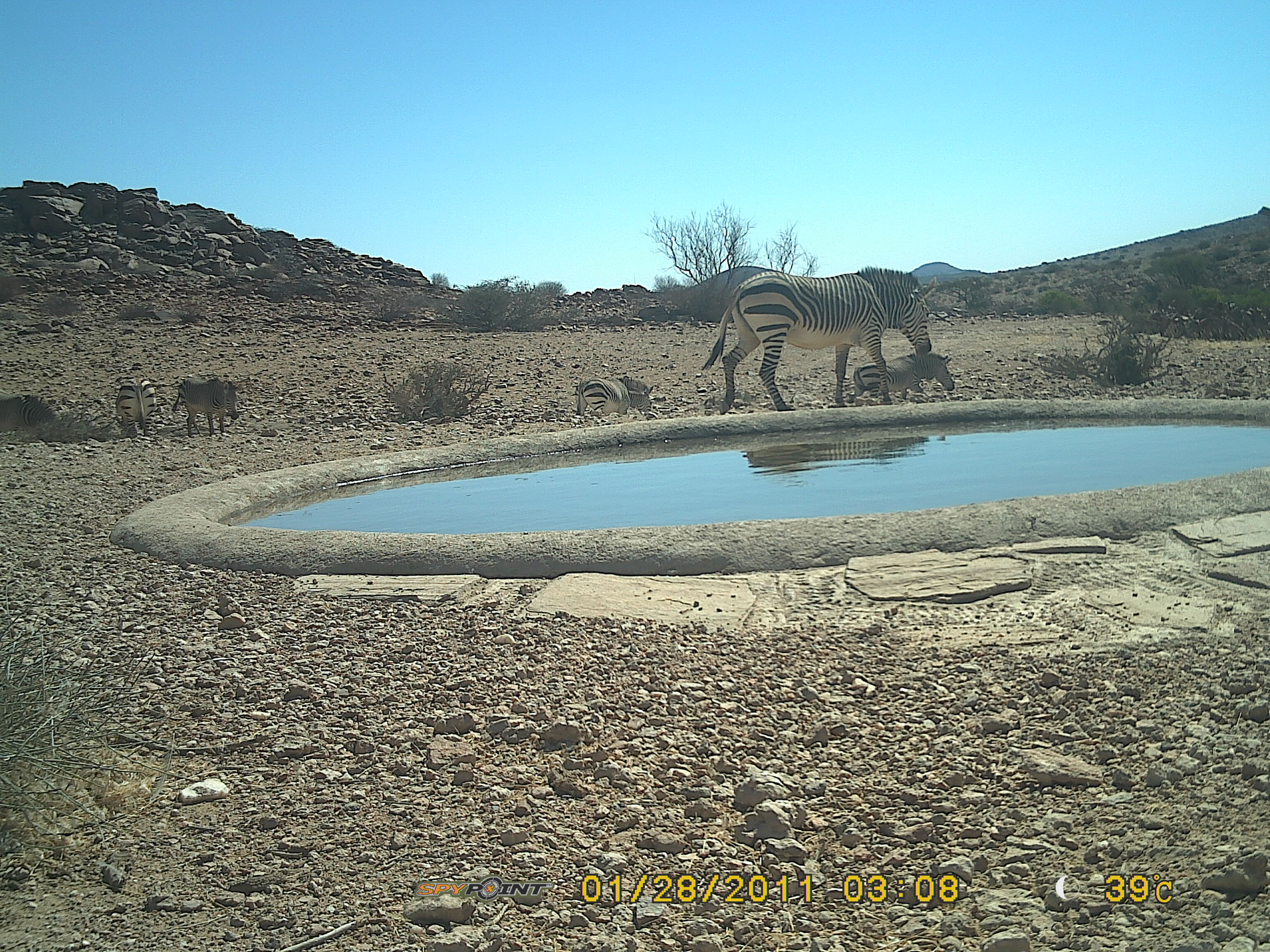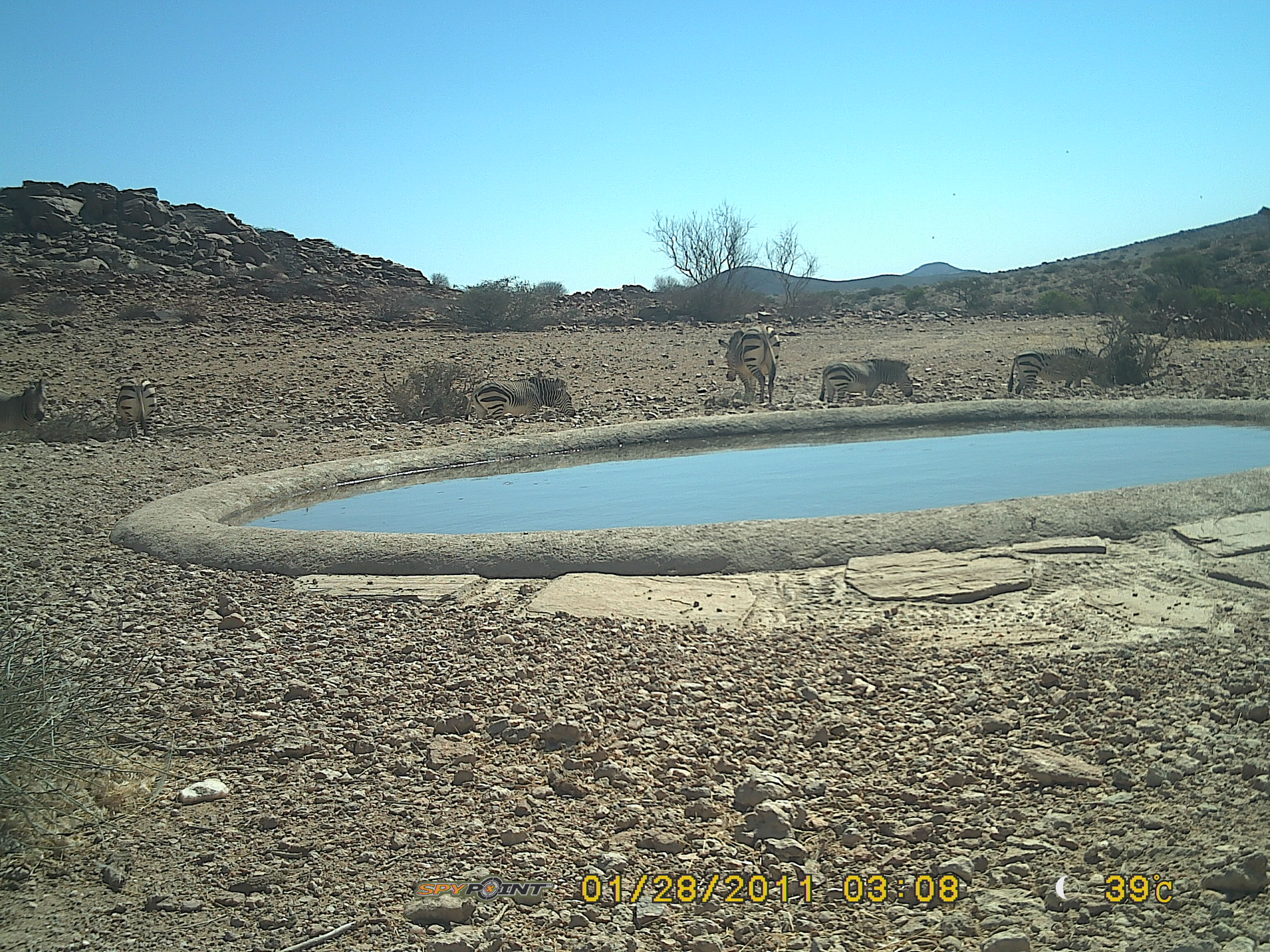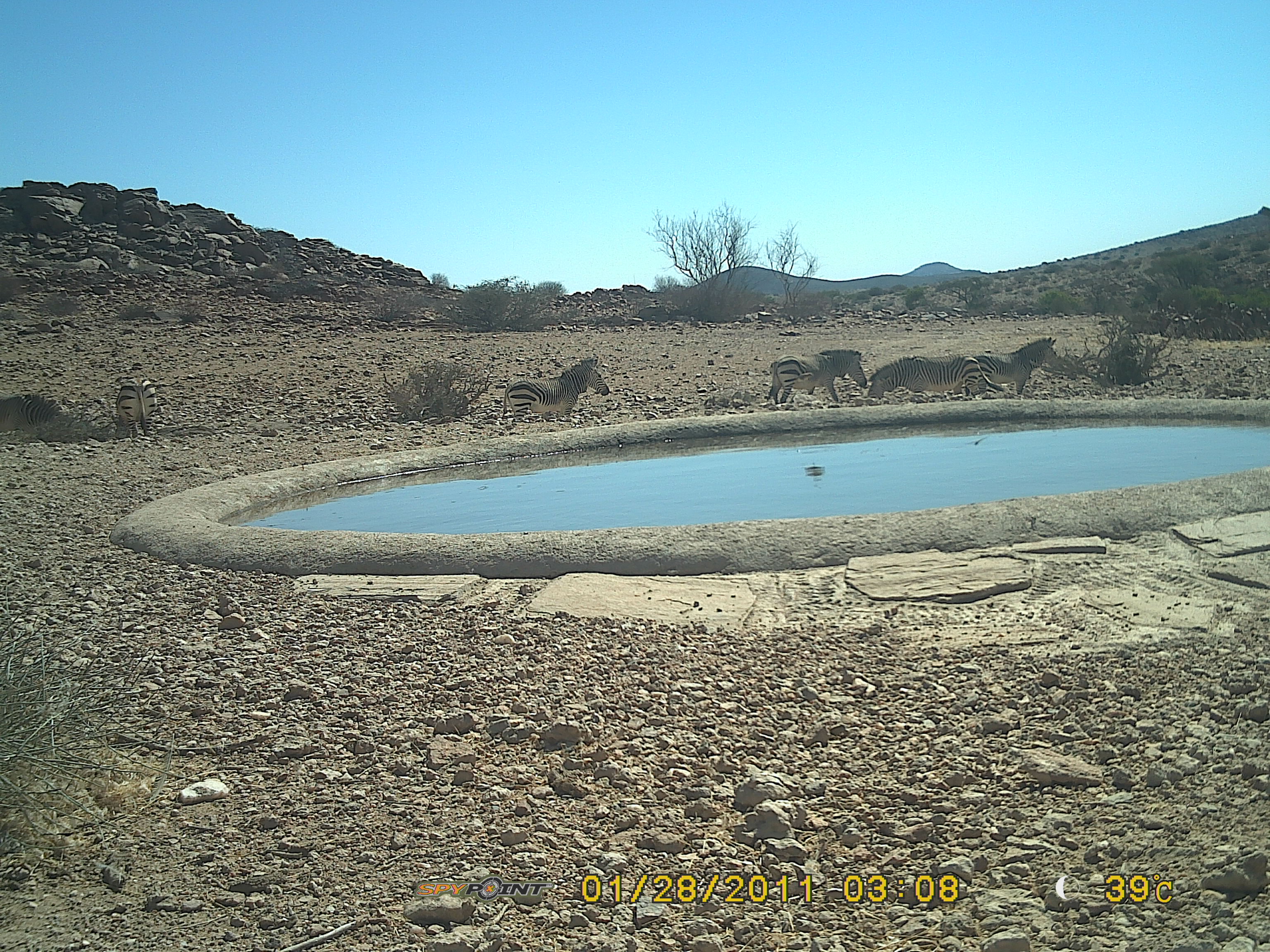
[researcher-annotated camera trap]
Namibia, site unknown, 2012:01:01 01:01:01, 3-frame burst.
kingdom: Animalia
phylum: Chordata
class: Mammalia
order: Perissodactyla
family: Equidae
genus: Equus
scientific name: Equus zebra hartmannae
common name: hartmann's mountain zebra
Equus zebra hartmannae (hartmann's mountain zebra).